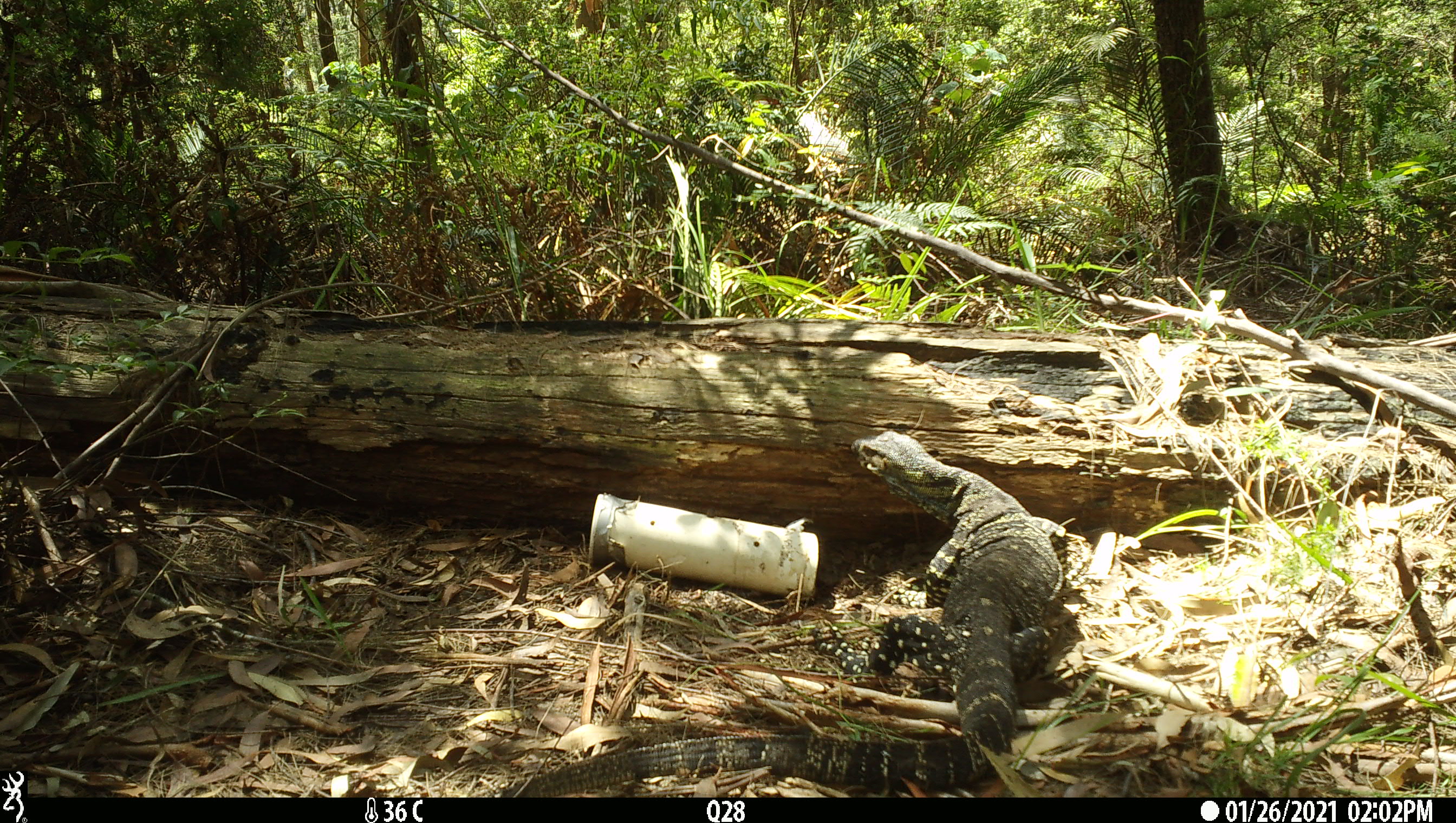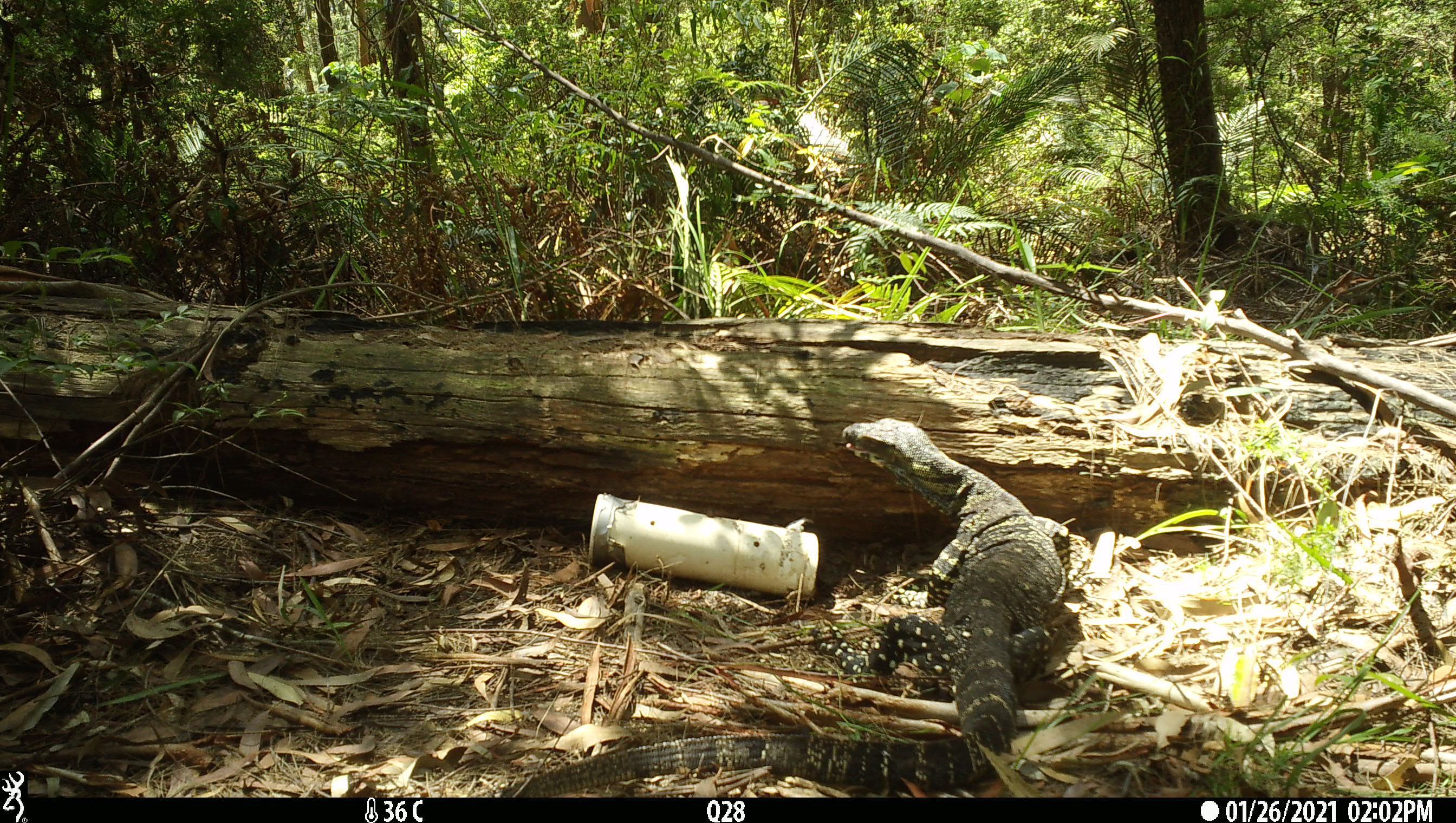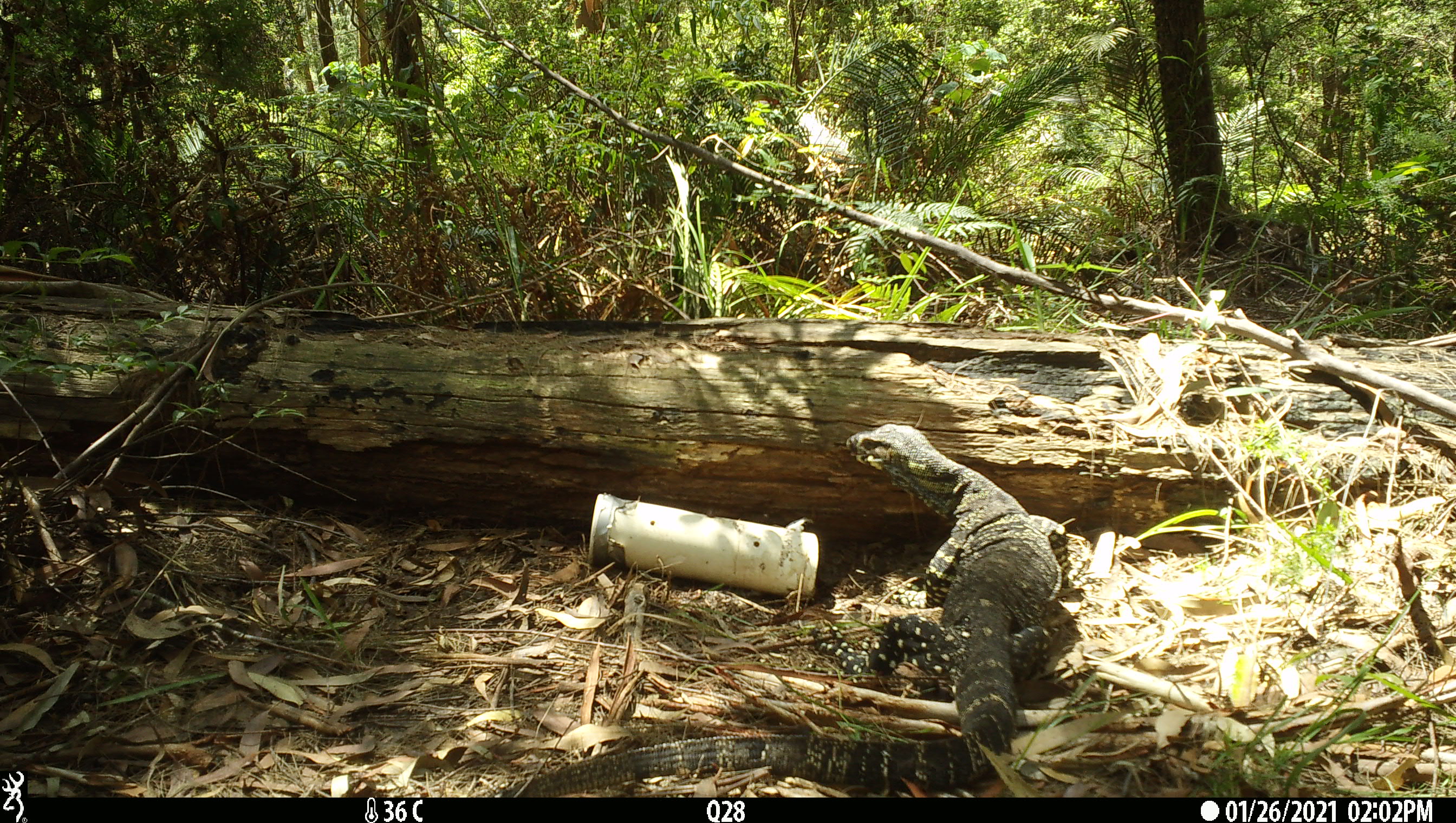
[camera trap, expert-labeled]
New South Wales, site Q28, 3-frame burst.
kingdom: Animalia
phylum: Chordata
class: Reptilia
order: Squamata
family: Varanidae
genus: Varanus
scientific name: Varanus varius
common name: lace monitor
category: goanna